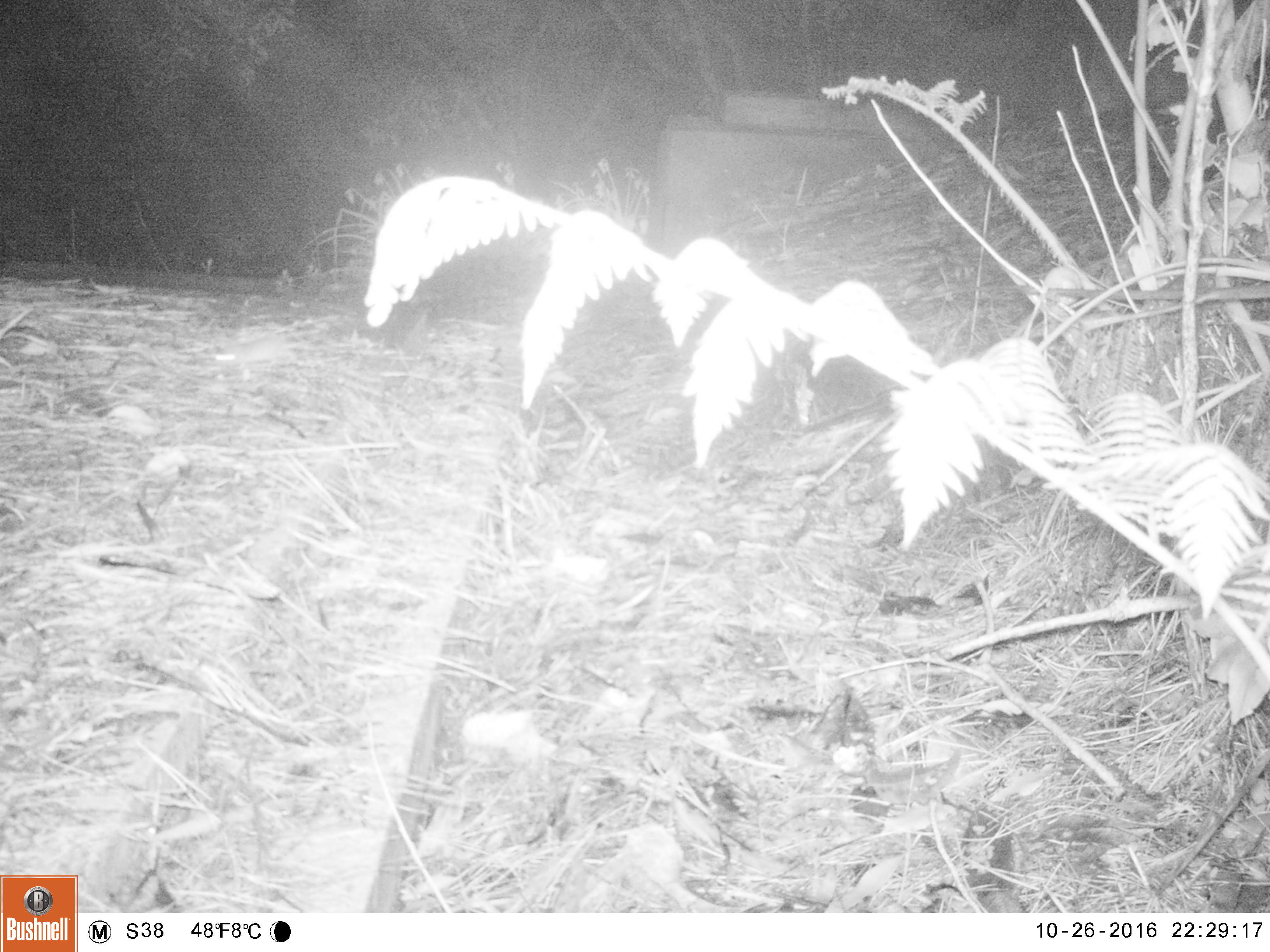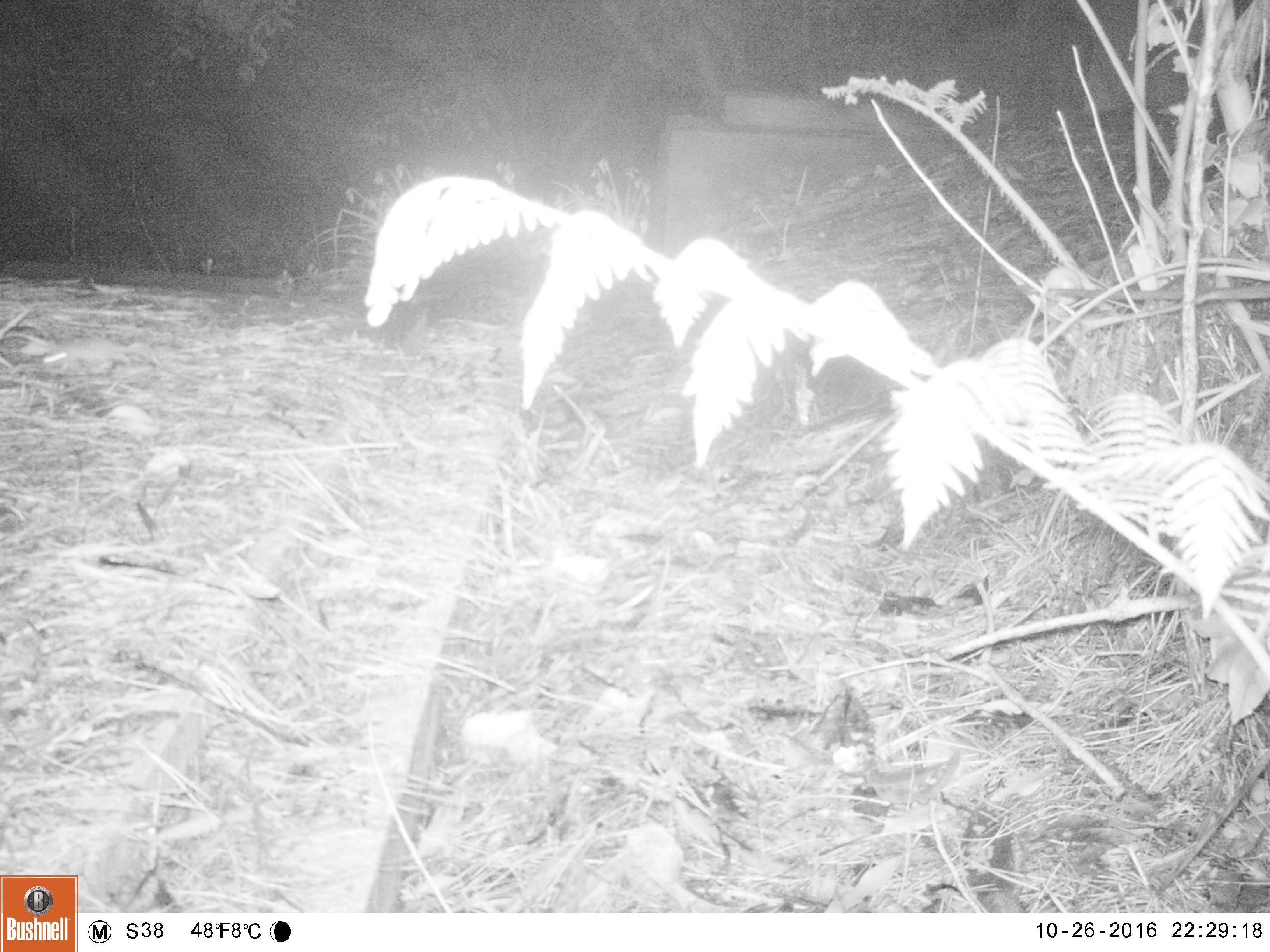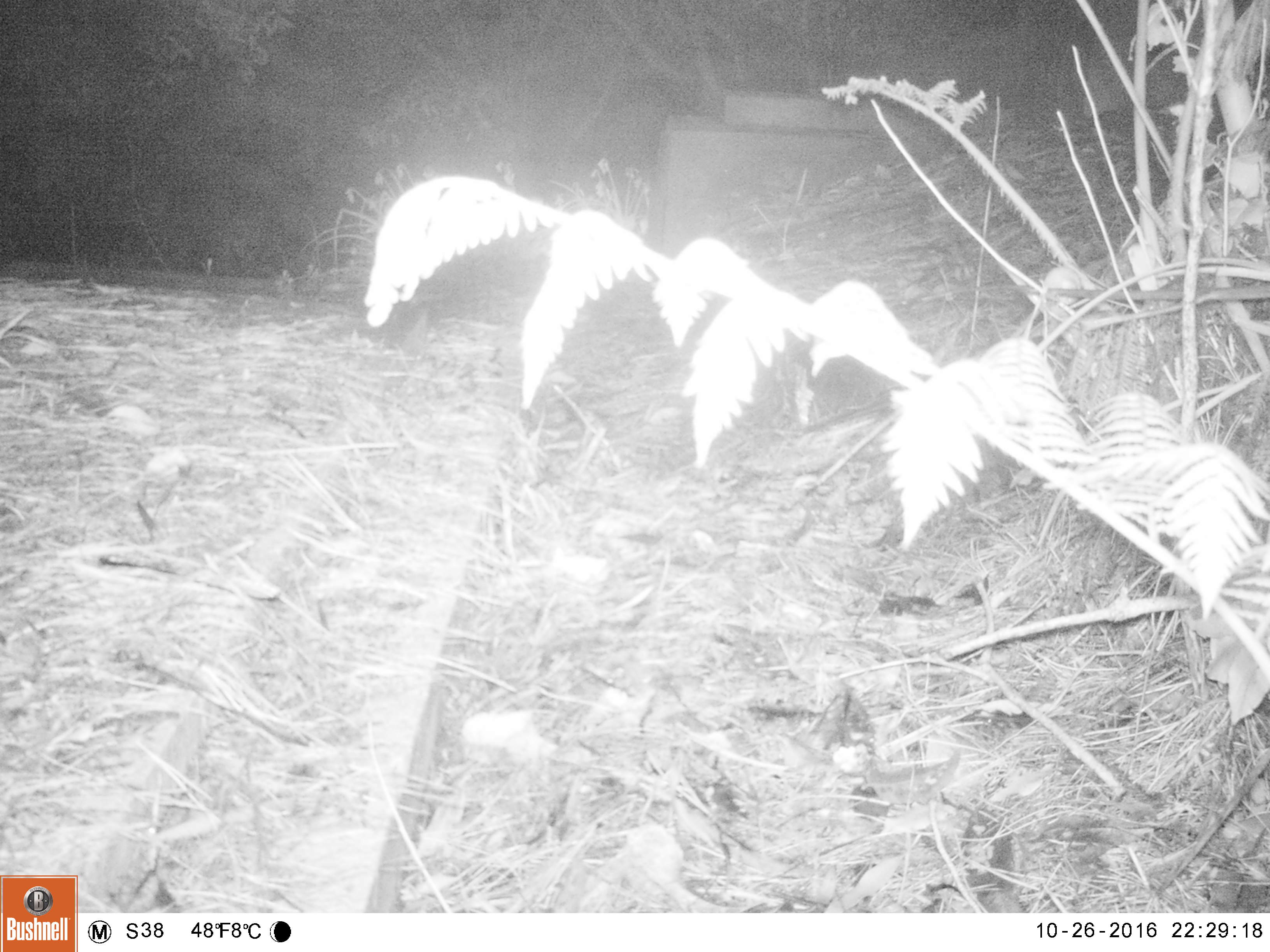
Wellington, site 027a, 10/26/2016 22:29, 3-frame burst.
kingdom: Animalia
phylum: Chordata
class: Mammalia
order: Rodentia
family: Muridae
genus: Mus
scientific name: Mus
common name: mouse